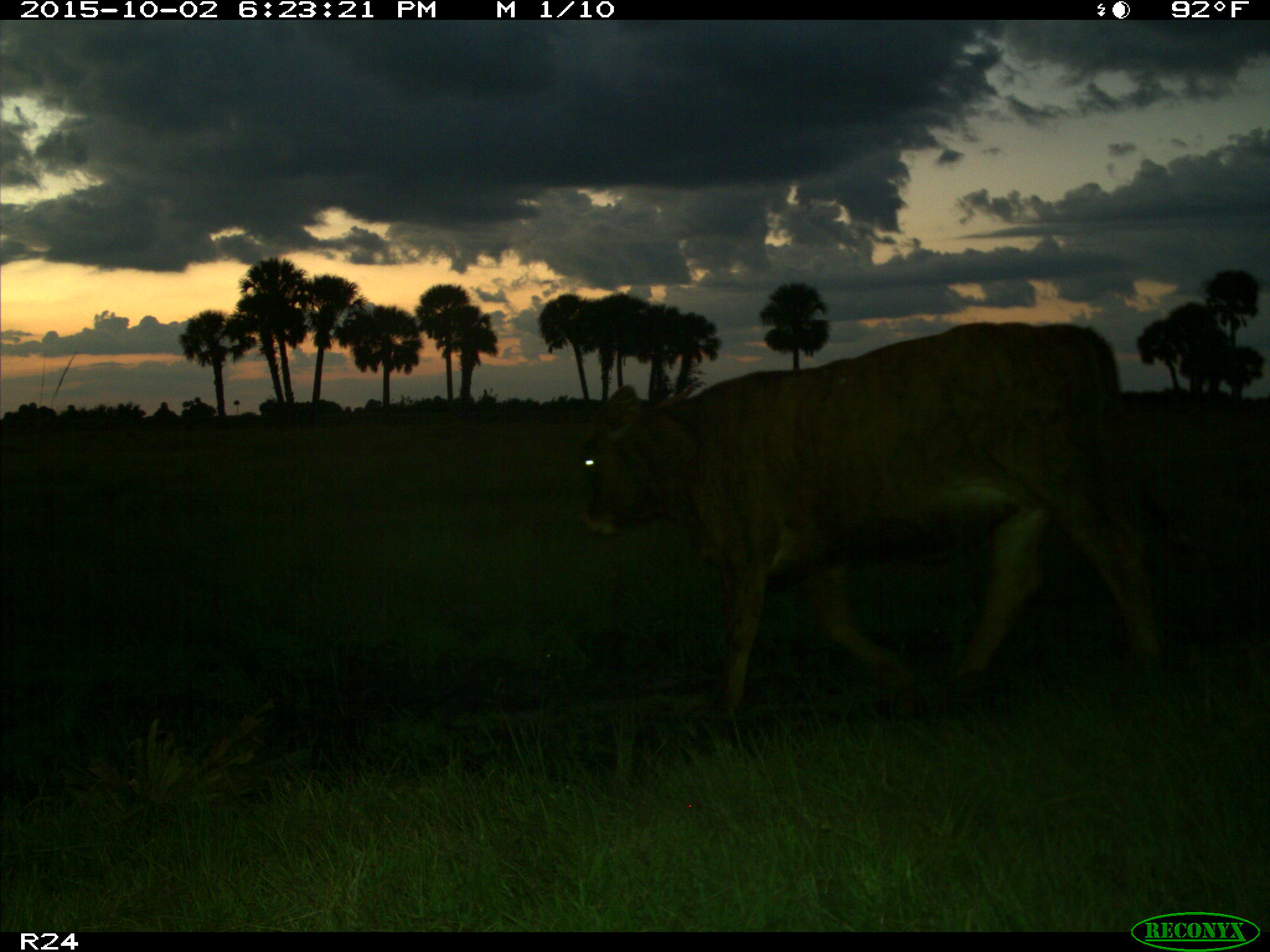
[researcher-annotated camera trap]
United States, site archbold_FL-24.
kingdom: Animalia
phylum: Chordata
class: Mammalia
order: Artiodactyla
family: Bovidae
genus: Bos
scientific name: Bos taurus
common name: domestic cow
Bos taurus (domestic cow).